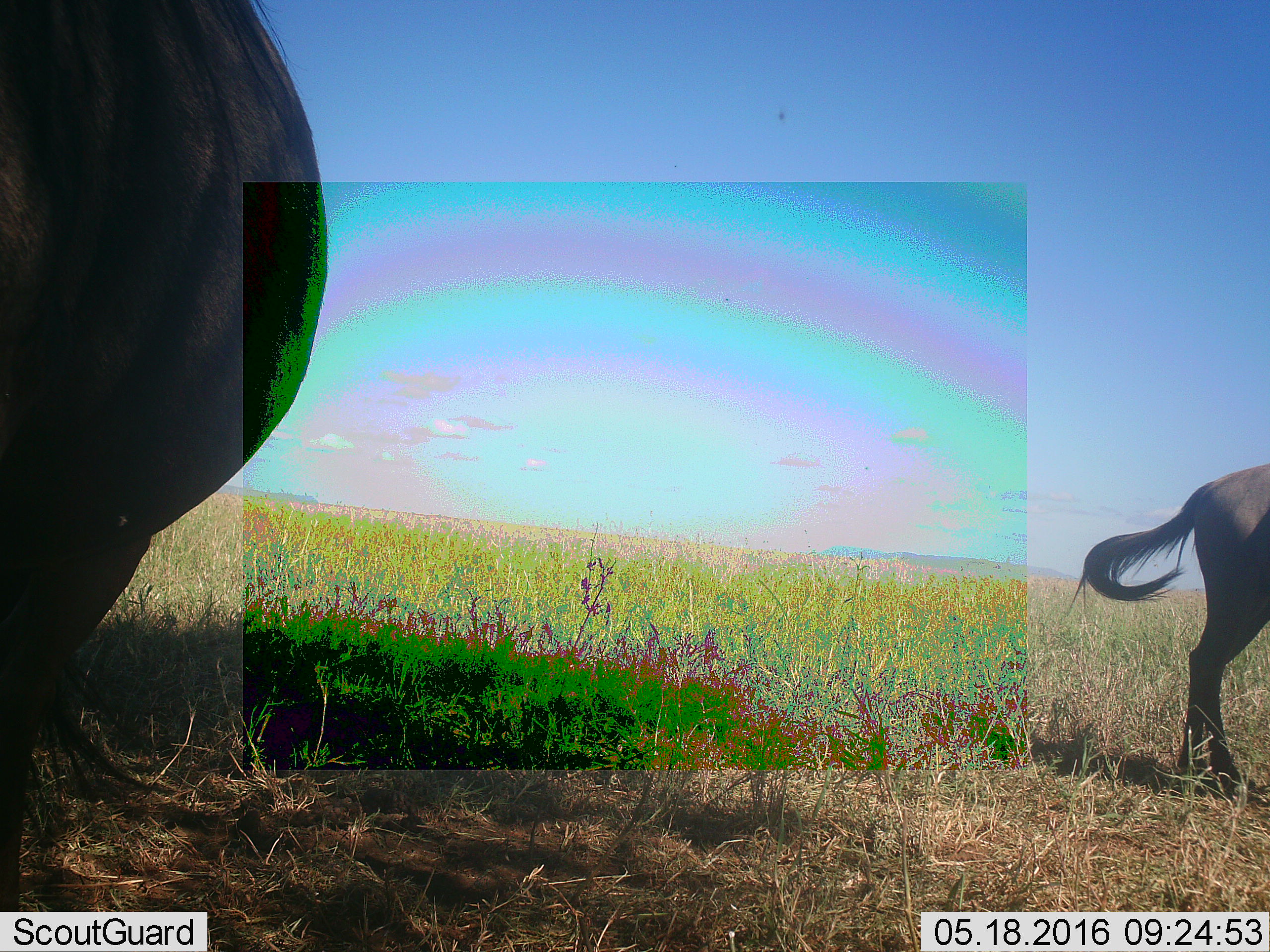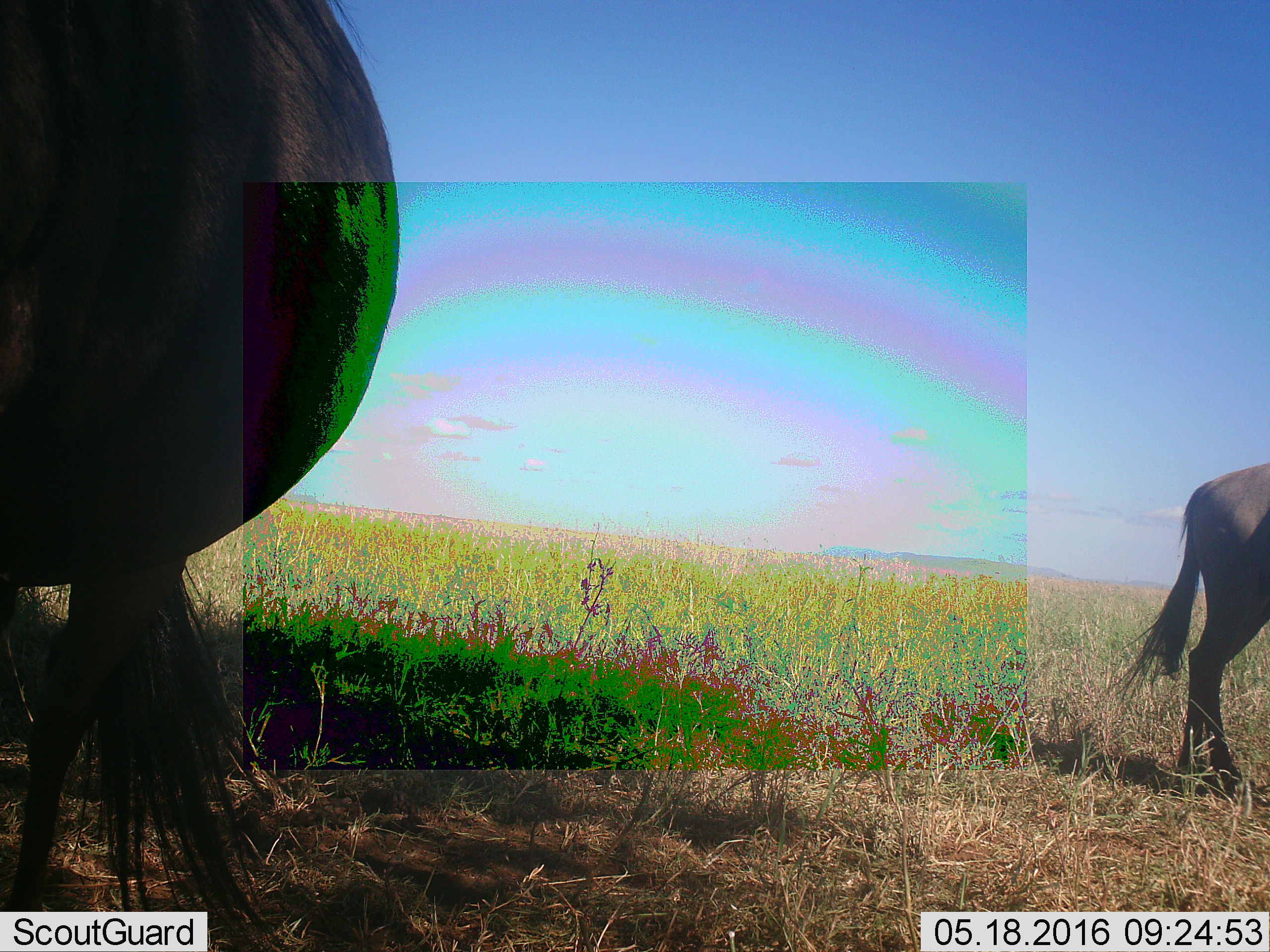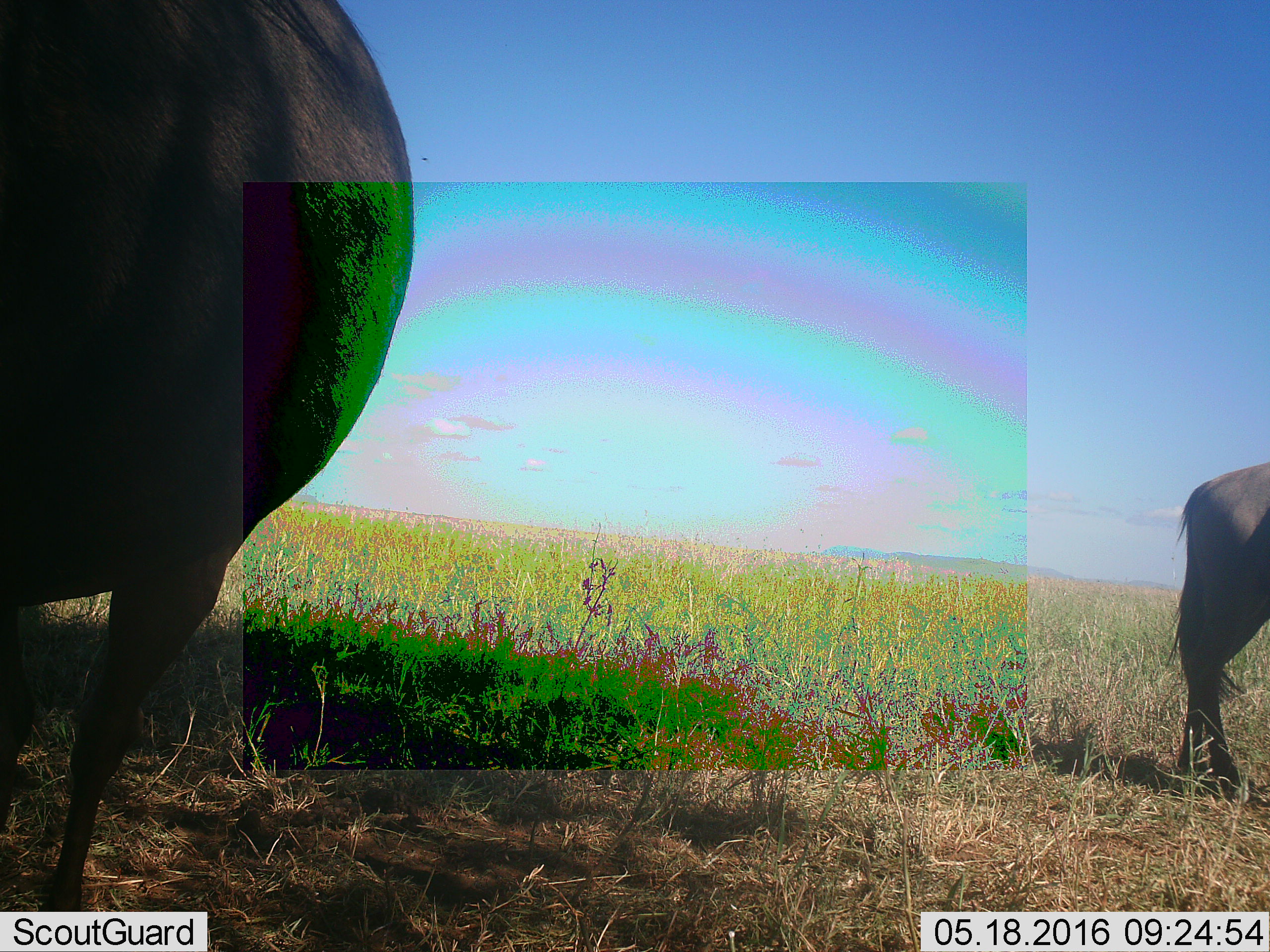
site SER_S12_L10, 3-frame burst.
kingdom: Animalia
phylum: Chordata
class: Mammalia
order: Artiodactyla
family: Bovidae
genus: Connochaetes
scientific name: Connochaetes taurinus taurinus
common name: blue wildebeest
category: wildebeestblue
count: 2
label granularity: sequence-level